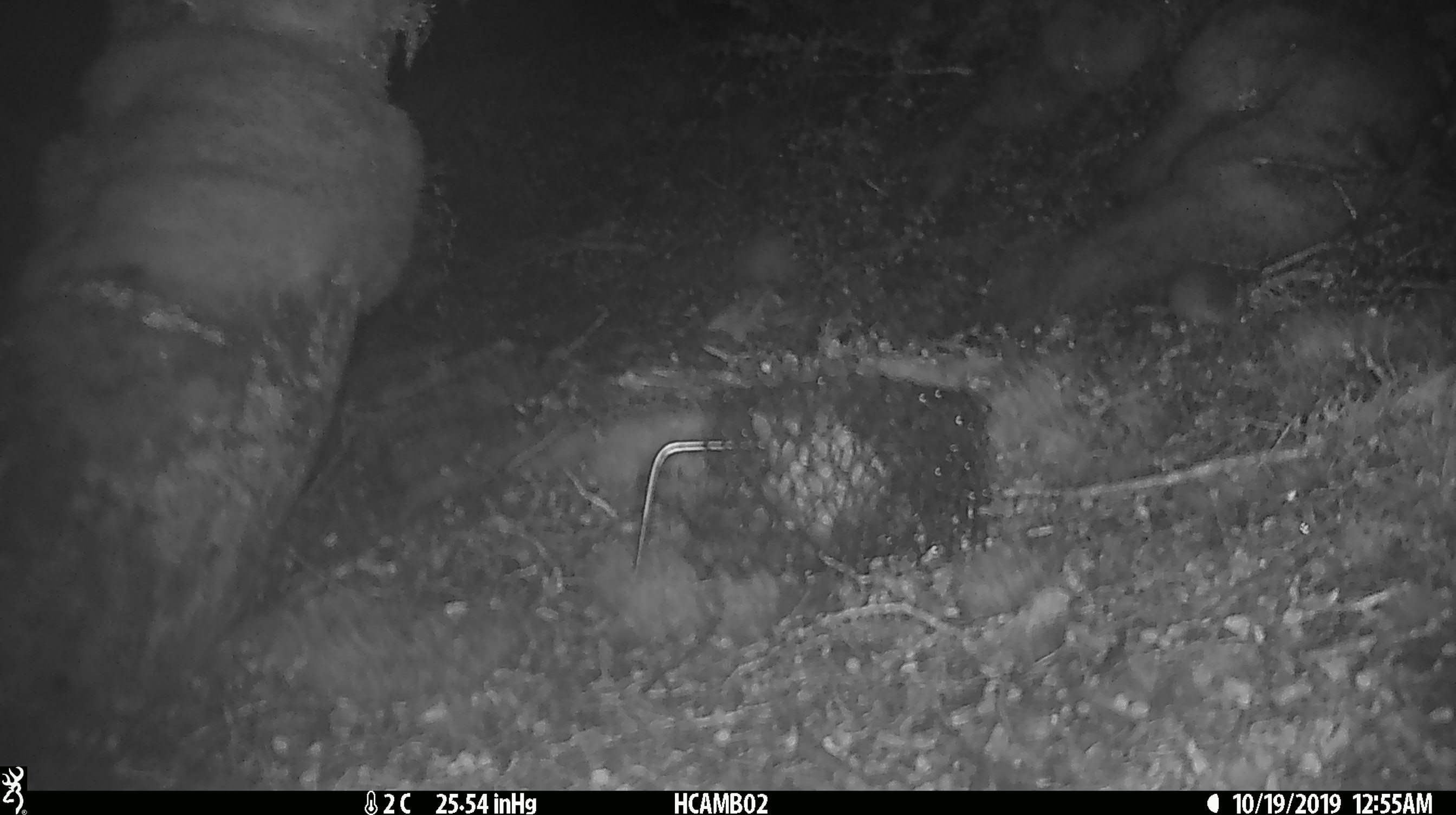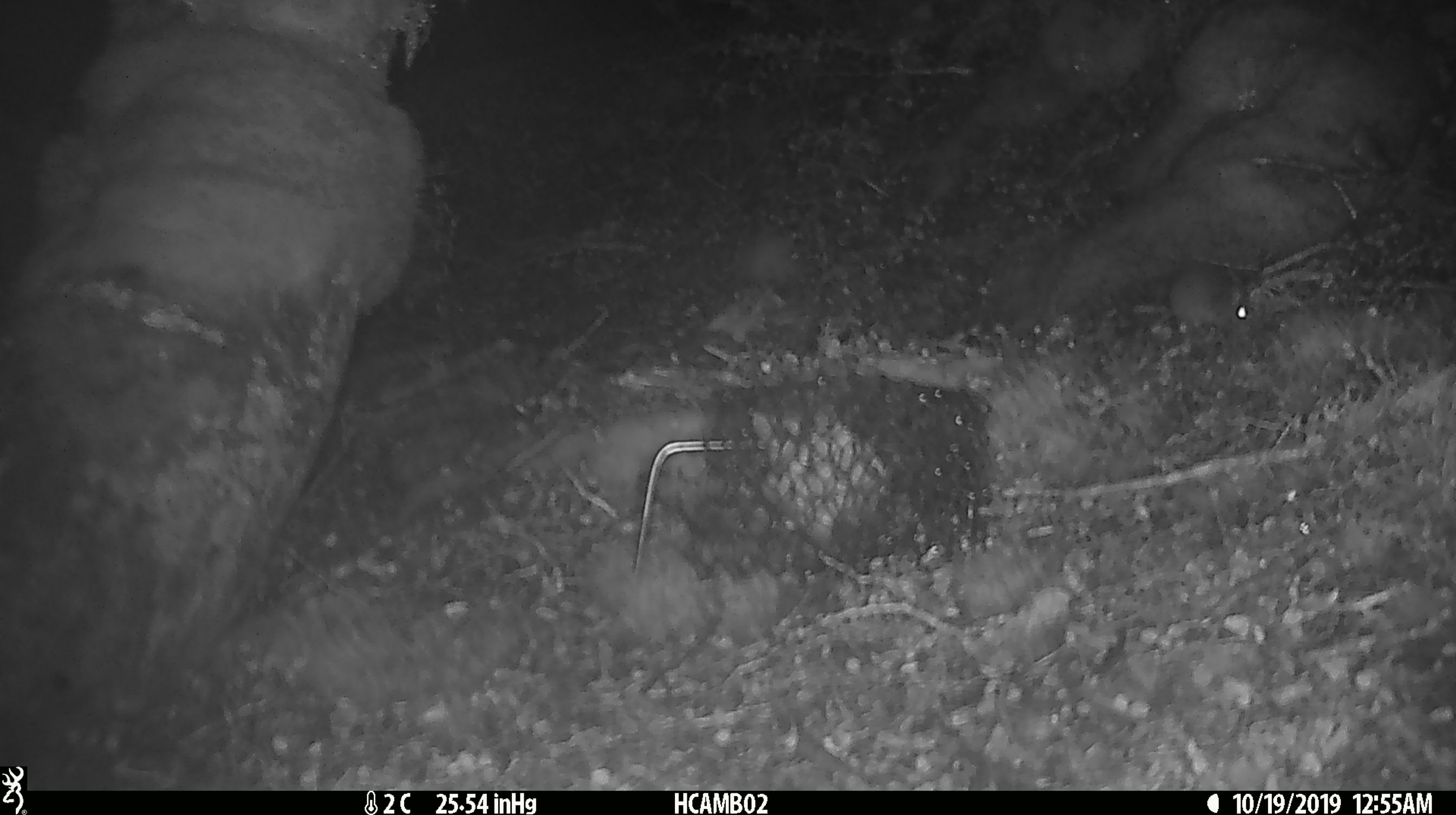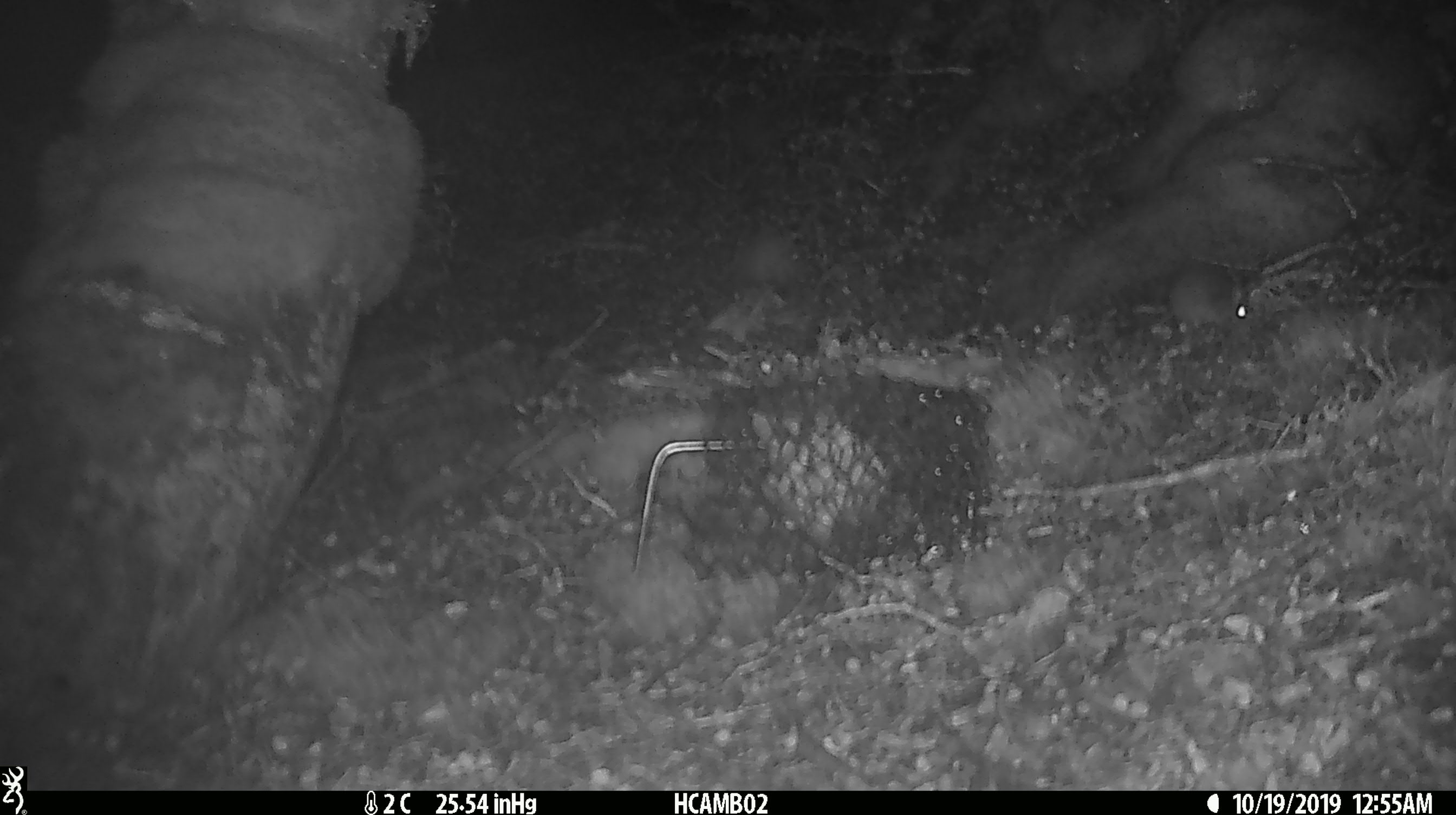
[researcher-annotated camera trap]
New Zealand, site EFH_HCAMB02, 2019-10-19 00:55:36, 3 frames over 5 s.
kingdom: Animalia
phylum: Chordata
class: Mammalia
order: Rodentia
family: Muridae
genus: Mus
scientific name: Mus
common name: mouse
Mouse (Mus).